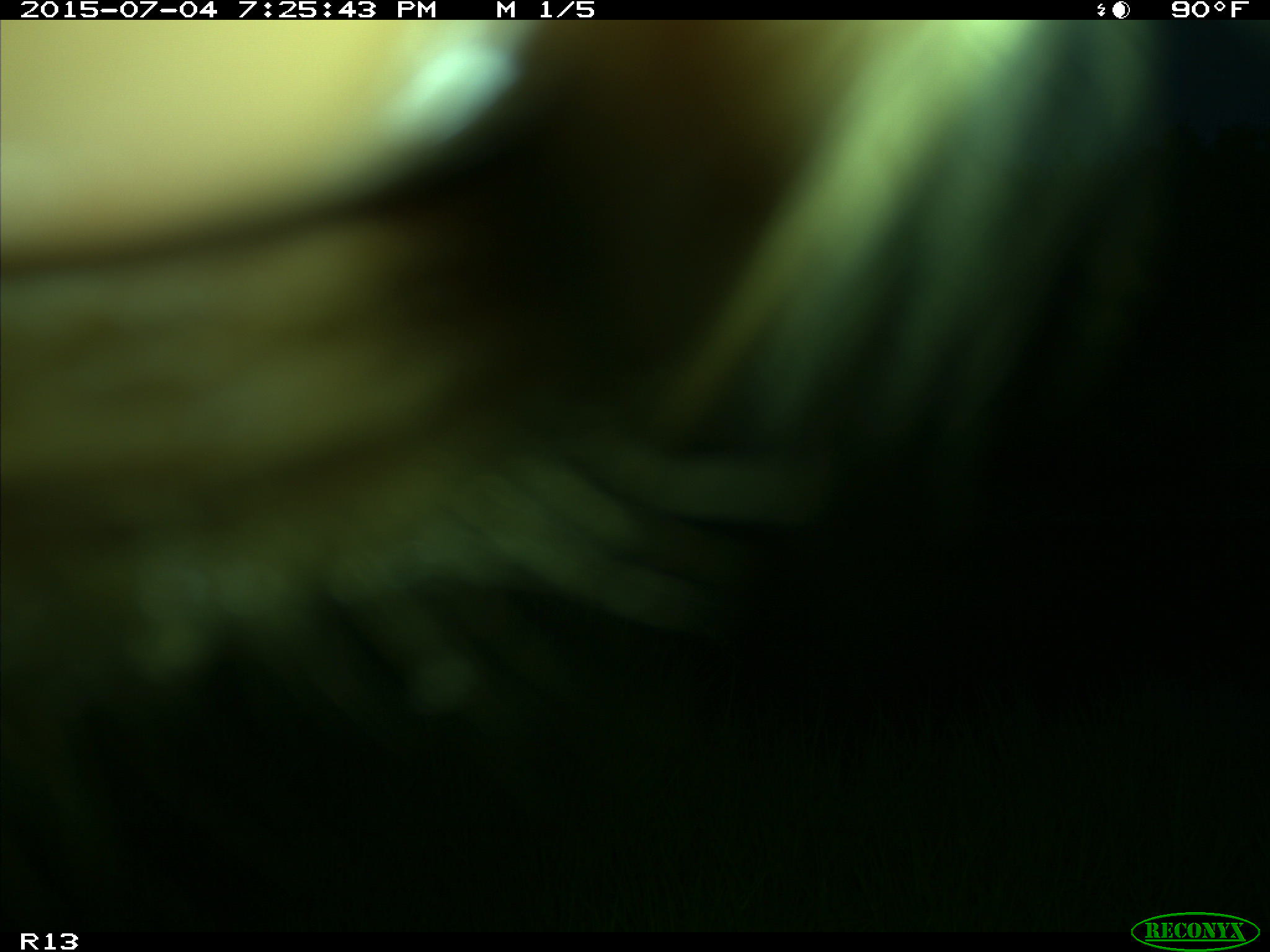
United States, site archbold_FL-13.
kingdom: Animalia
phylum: Chordata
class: Mammalia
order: Artiodactyla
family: Bovidae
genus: Bos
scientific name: Bos taurus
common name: domestic cow